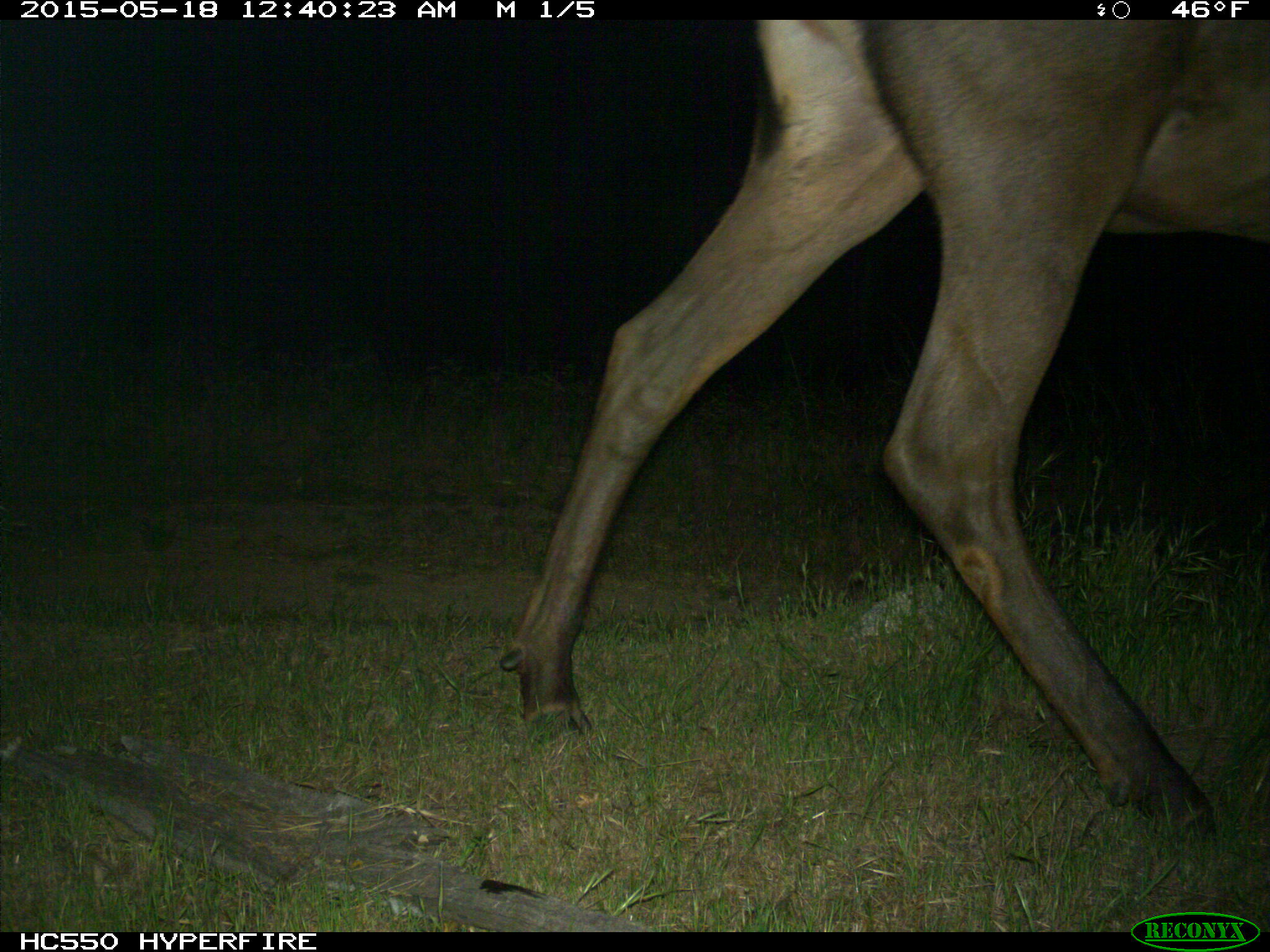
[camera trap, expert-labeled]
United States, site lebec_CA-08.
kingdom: Animalia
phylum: Chordata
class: Mammalia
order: Artiodactyla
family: Cervidae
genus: Cervus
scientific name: Cervus canadensis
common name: elk